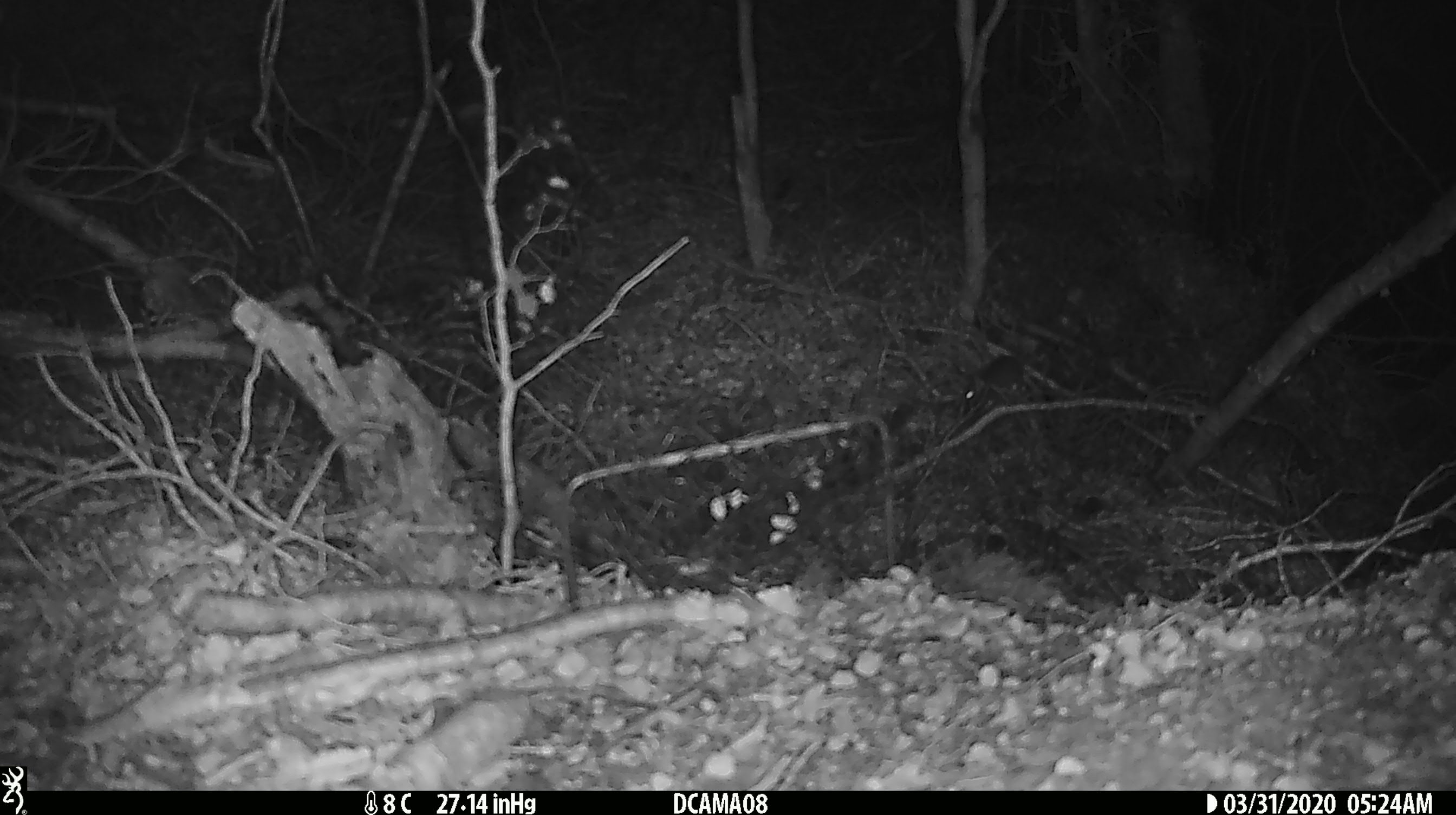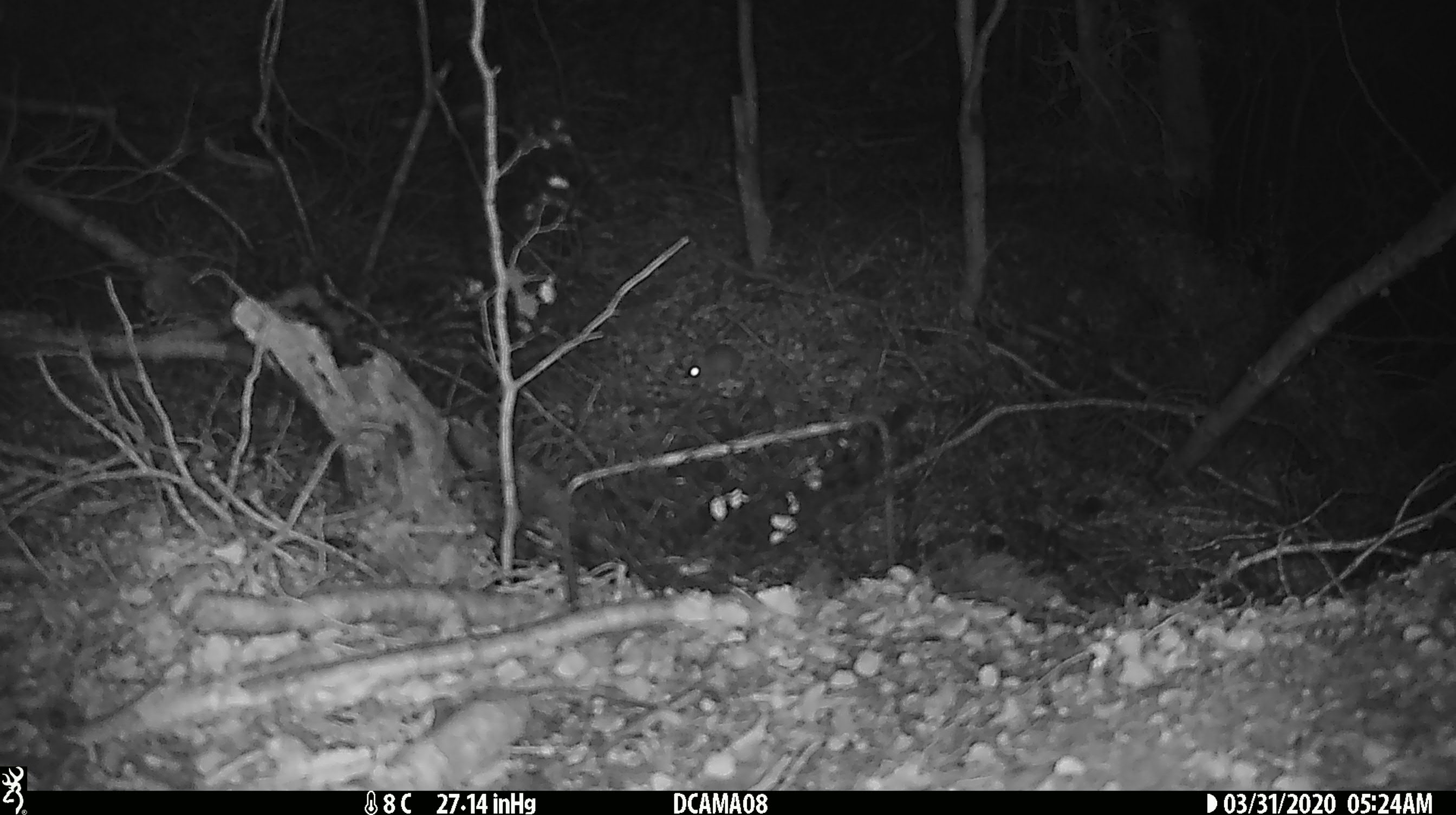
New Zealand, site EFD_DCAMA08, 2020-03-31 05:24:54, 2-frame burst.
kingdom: Animalia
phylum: Chordata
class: Mammalia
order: Rodentia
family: Muridae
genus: Mus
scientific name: Mus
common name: mouse